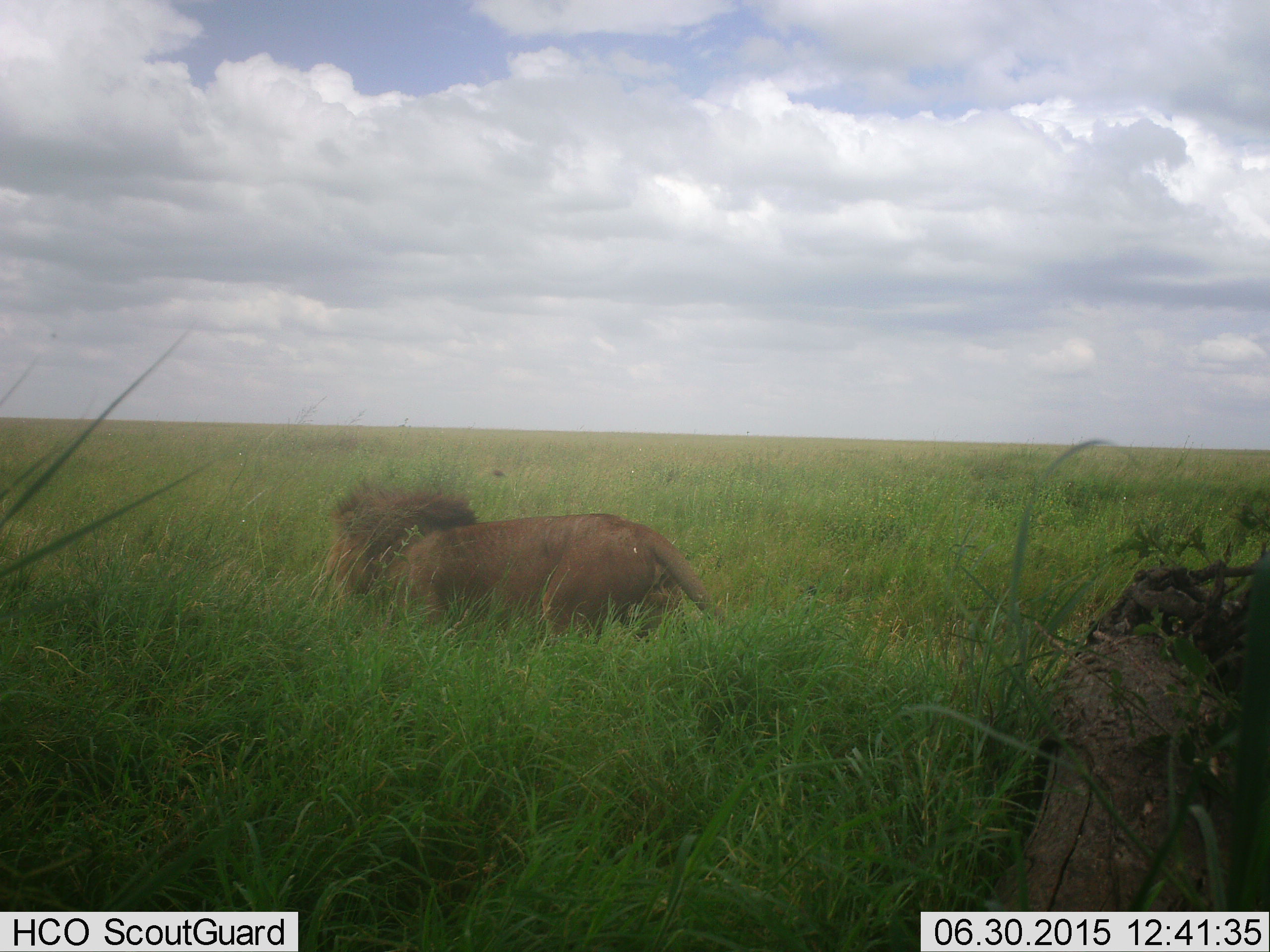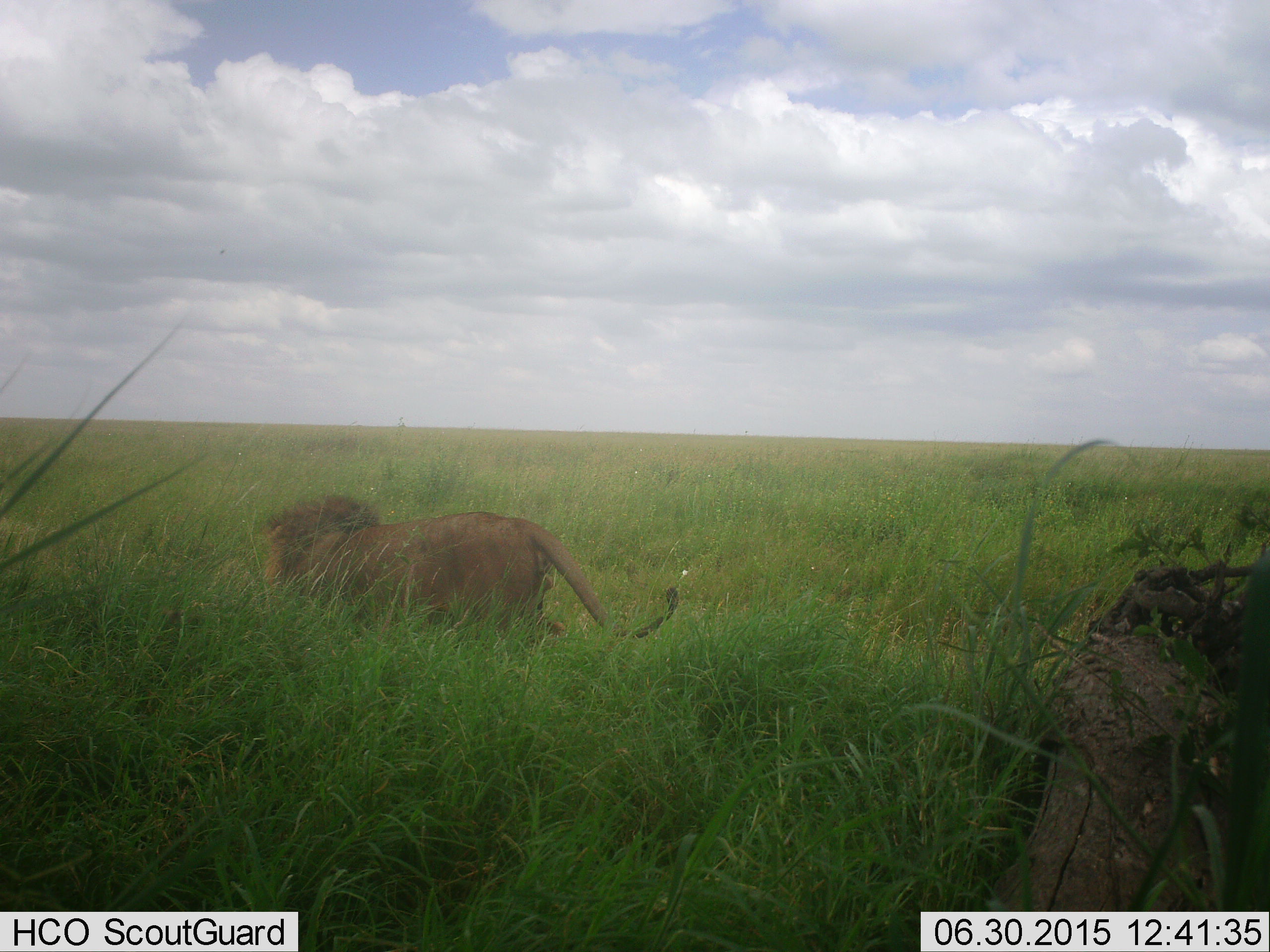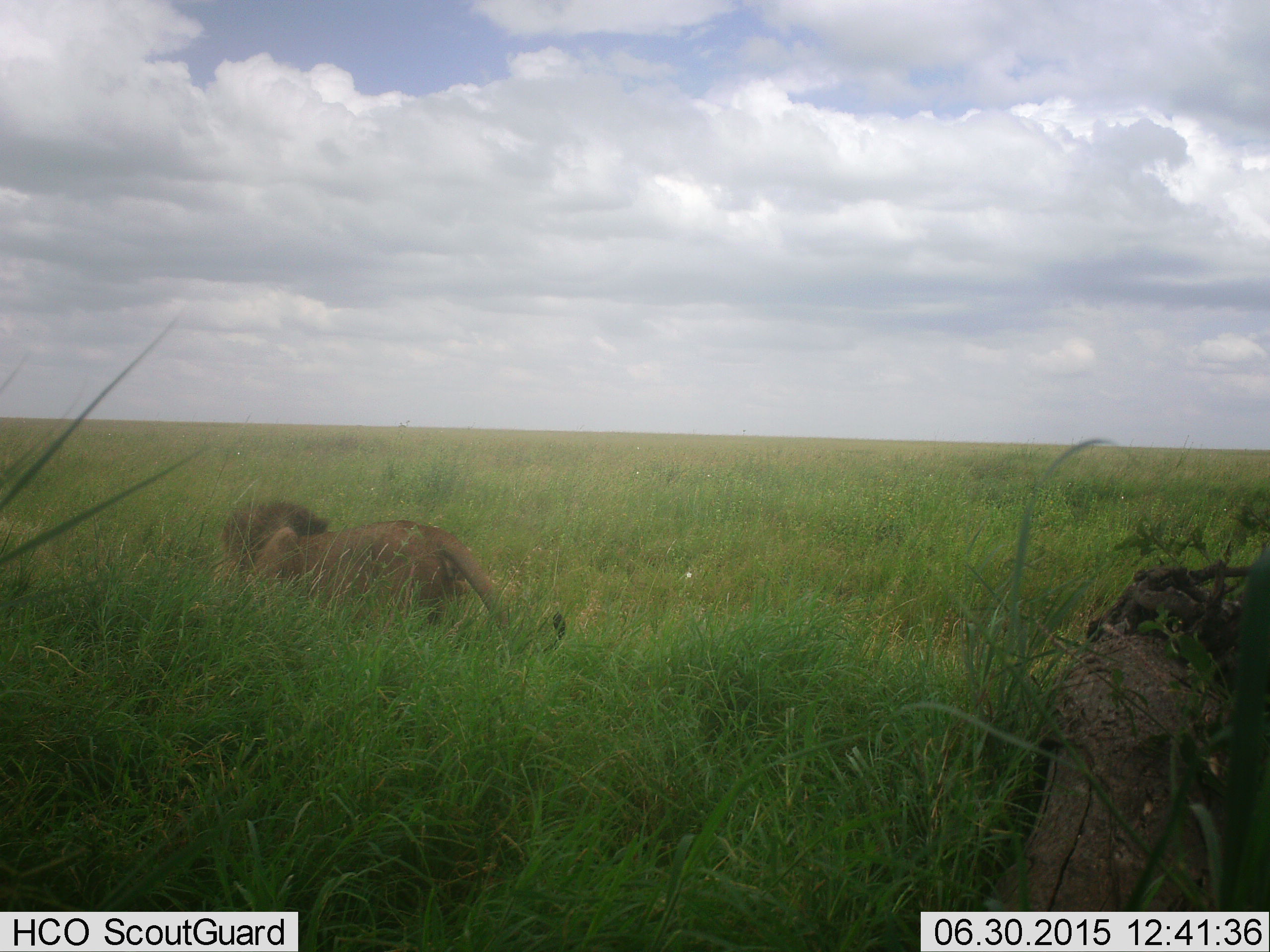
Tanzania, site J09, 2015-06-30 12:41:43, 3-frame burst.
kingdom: Animalia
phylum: Chordata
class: Mammalia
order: Carnivora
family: Felidae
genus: Panthera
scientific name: Panthera leo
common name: lion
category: lionmale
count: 1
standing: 9%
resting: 0%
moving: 82%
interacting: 9%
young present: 0%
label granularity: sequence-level